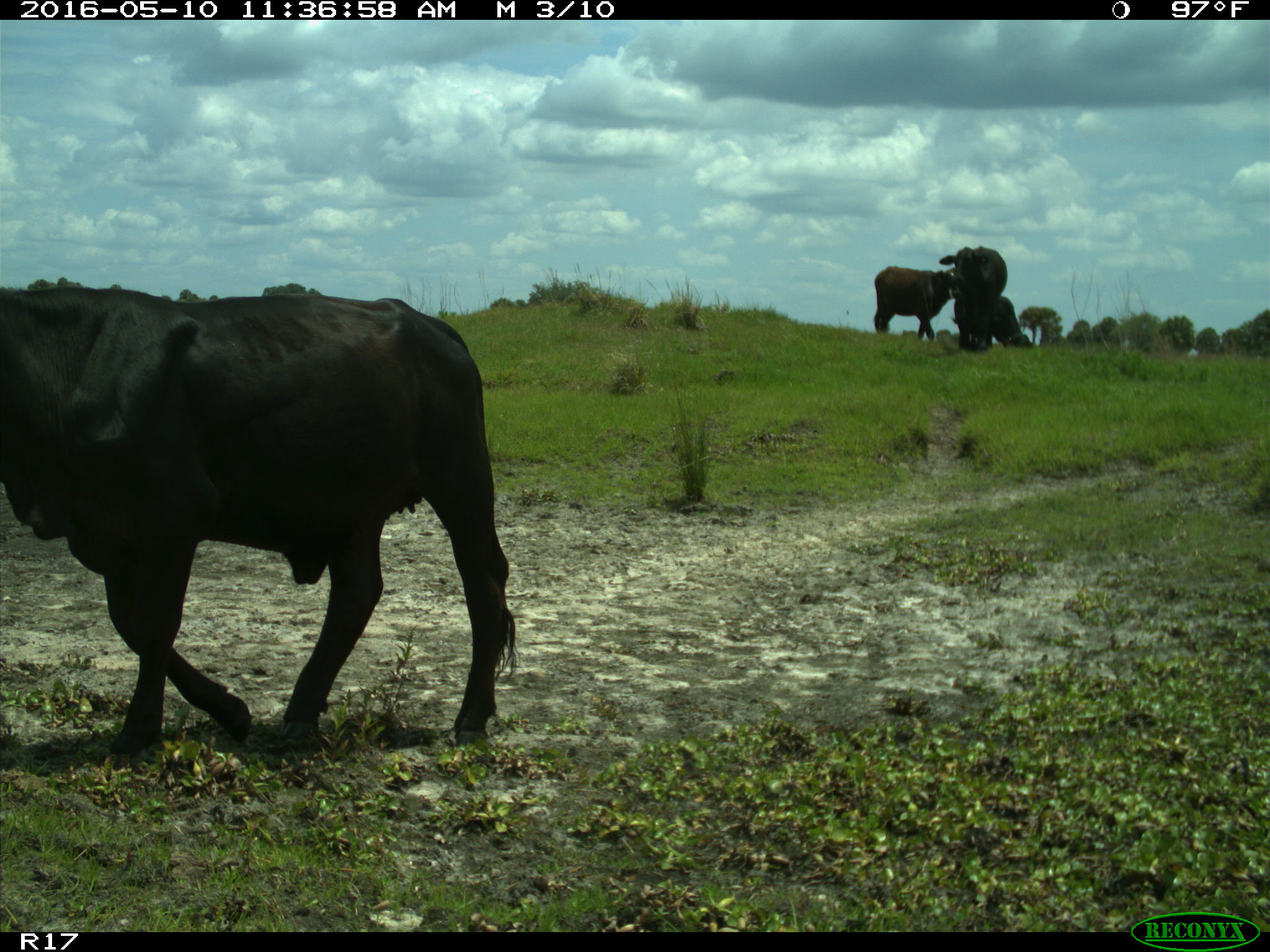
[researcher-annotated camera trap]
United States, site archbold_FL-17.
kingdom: Animalia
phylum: Chordata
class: Mammalia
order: Artiodactyla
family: Bovidae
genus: Bos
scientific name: Bos taurus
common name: domestic cow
Bos taurus (domestic cow).